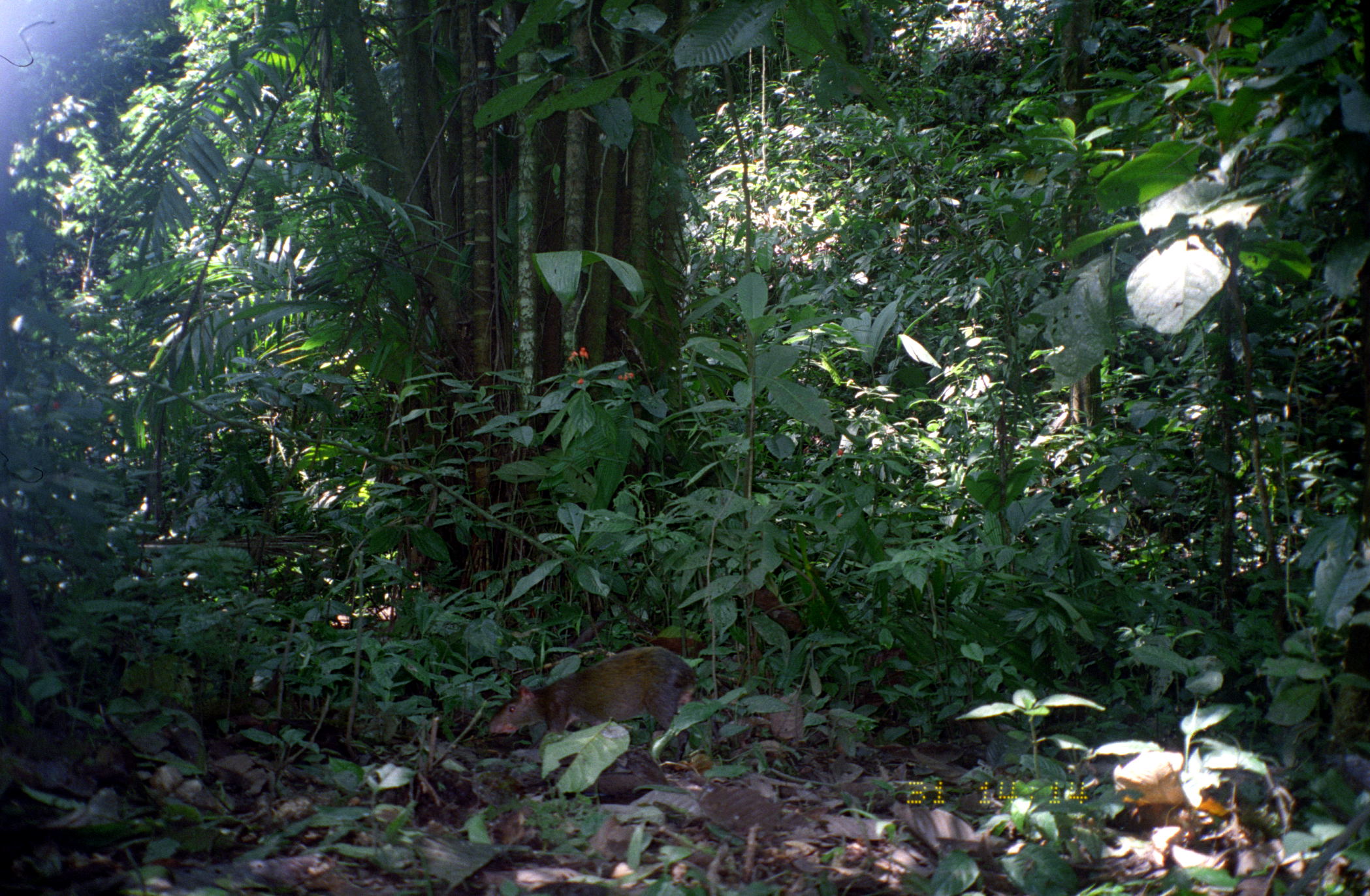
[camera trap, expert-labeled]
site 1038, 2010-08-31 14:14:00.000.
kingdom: Animalia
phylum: Chordata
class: Mammalia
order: Rodentia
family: Dasyproctidae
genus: Dasyprocta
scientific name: Dasyprocta punctata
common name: central american agouti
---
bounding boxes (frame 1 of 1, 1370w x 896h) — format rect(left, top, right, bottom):
dasyprocta punctata: rect(488, 648, 699, 764)